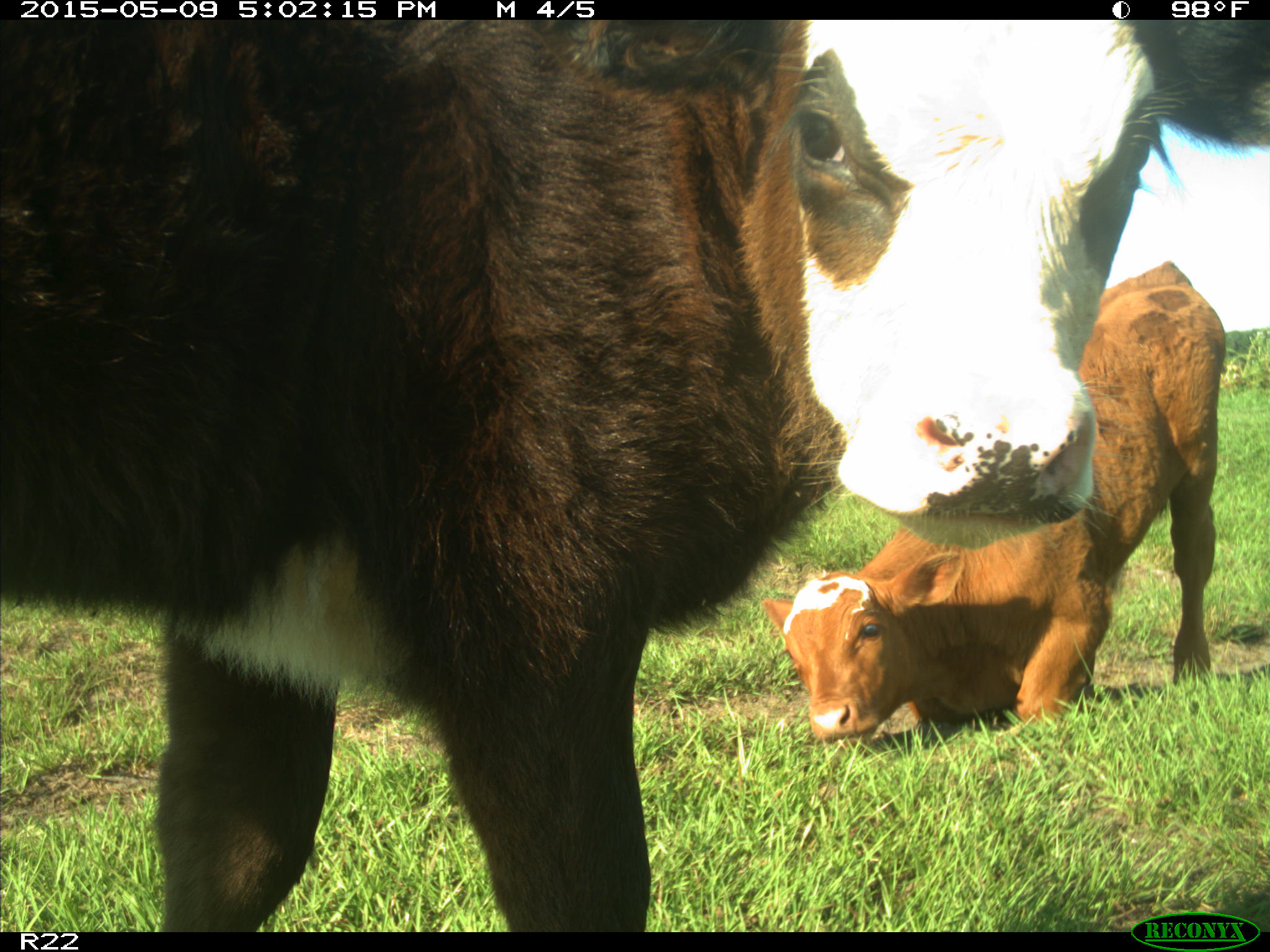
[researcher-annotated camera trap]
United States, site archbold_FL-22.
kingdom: Animalia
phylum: Chordata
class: Mammalia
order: Artiodactyla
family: Bovidae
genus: Bos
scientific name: Bos taurus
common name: domestic cow